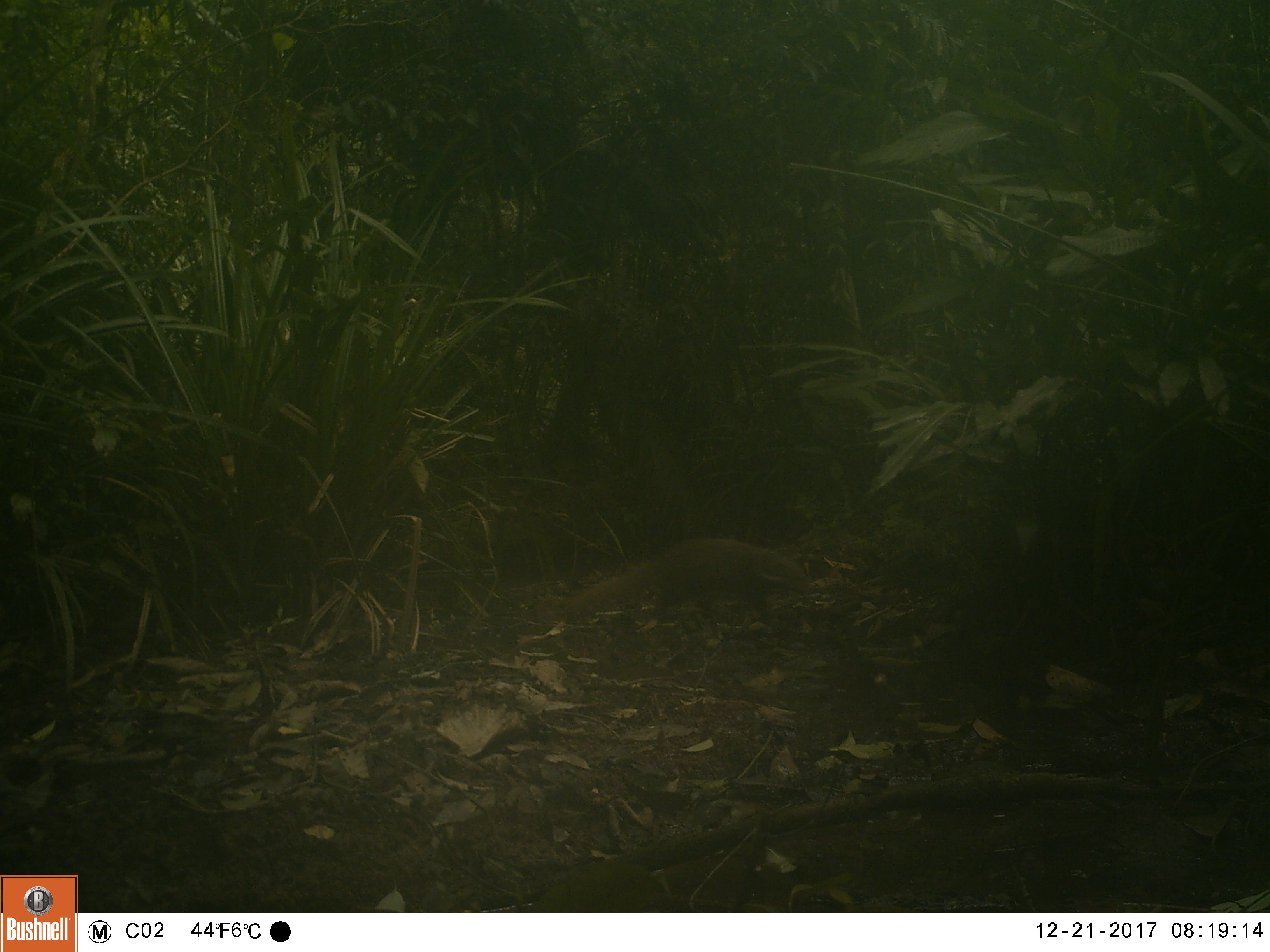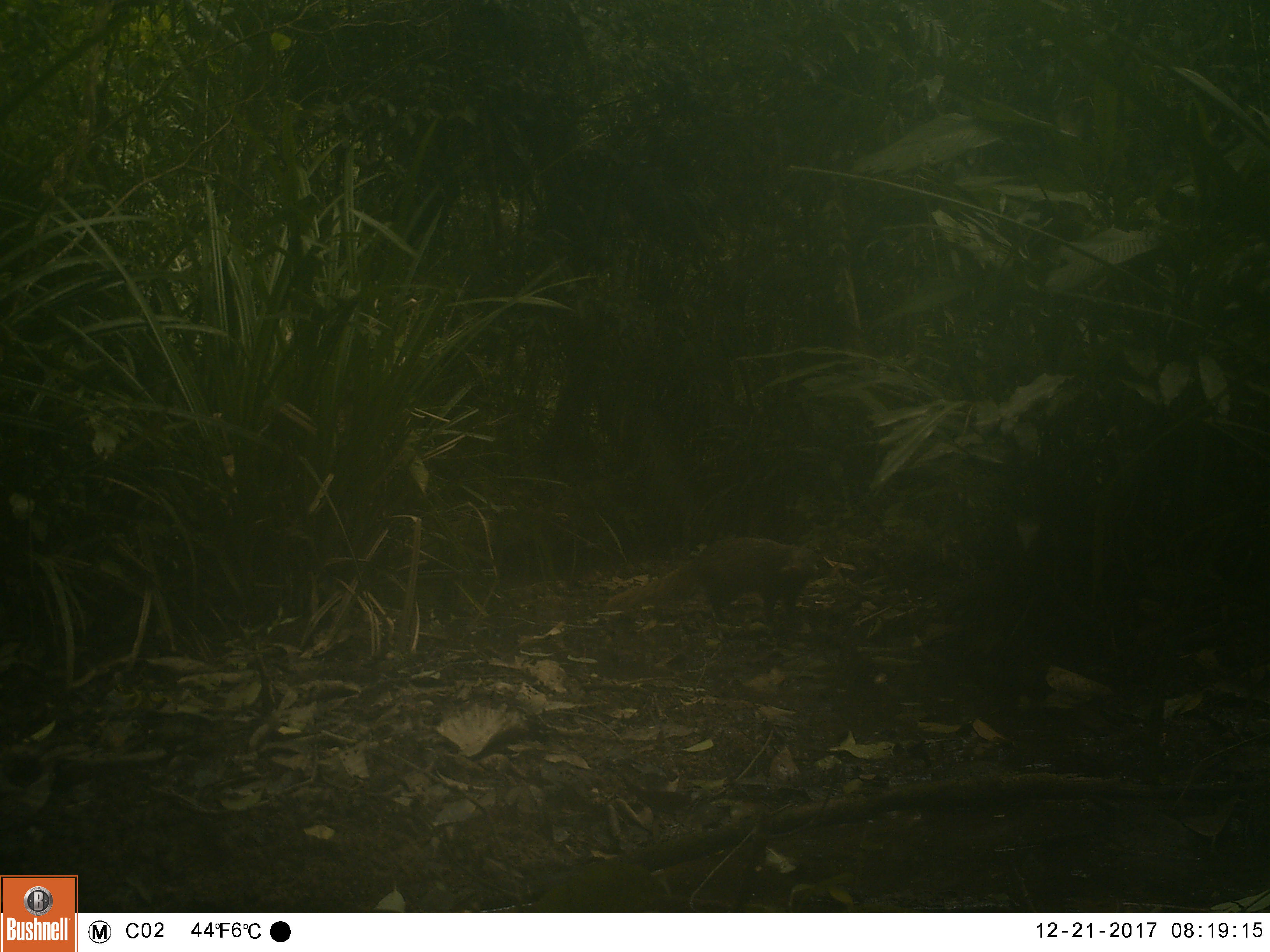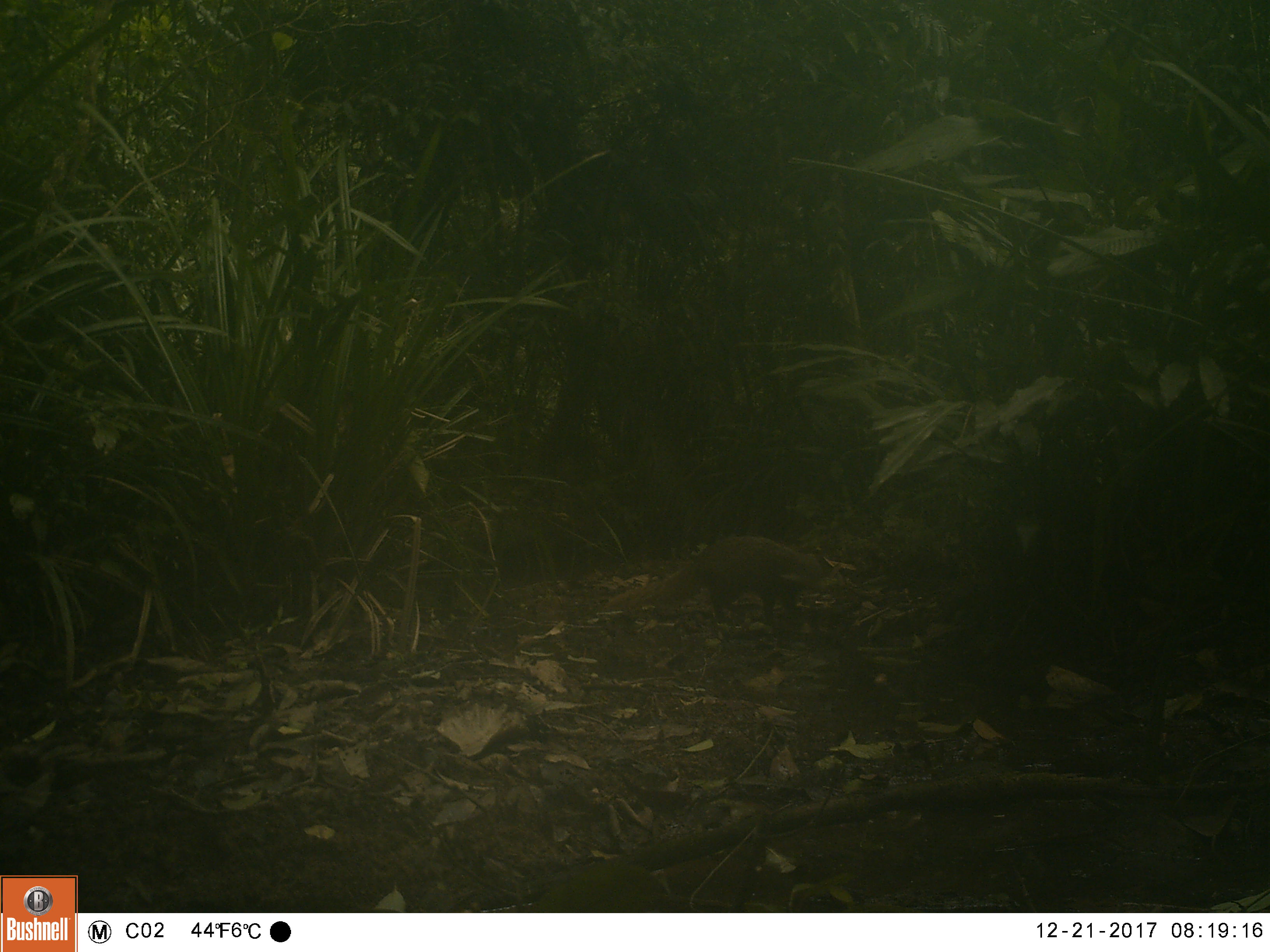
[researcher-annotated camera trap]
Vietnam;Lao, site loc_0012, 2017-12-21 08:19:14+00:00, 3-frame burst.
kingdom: Animalia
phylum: Chordata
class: Mammalia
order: Carnivora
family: Herpestidae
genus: Urva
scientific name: Urva urva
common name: crab-eating mongoose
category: crab eating mongoose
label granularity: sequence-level